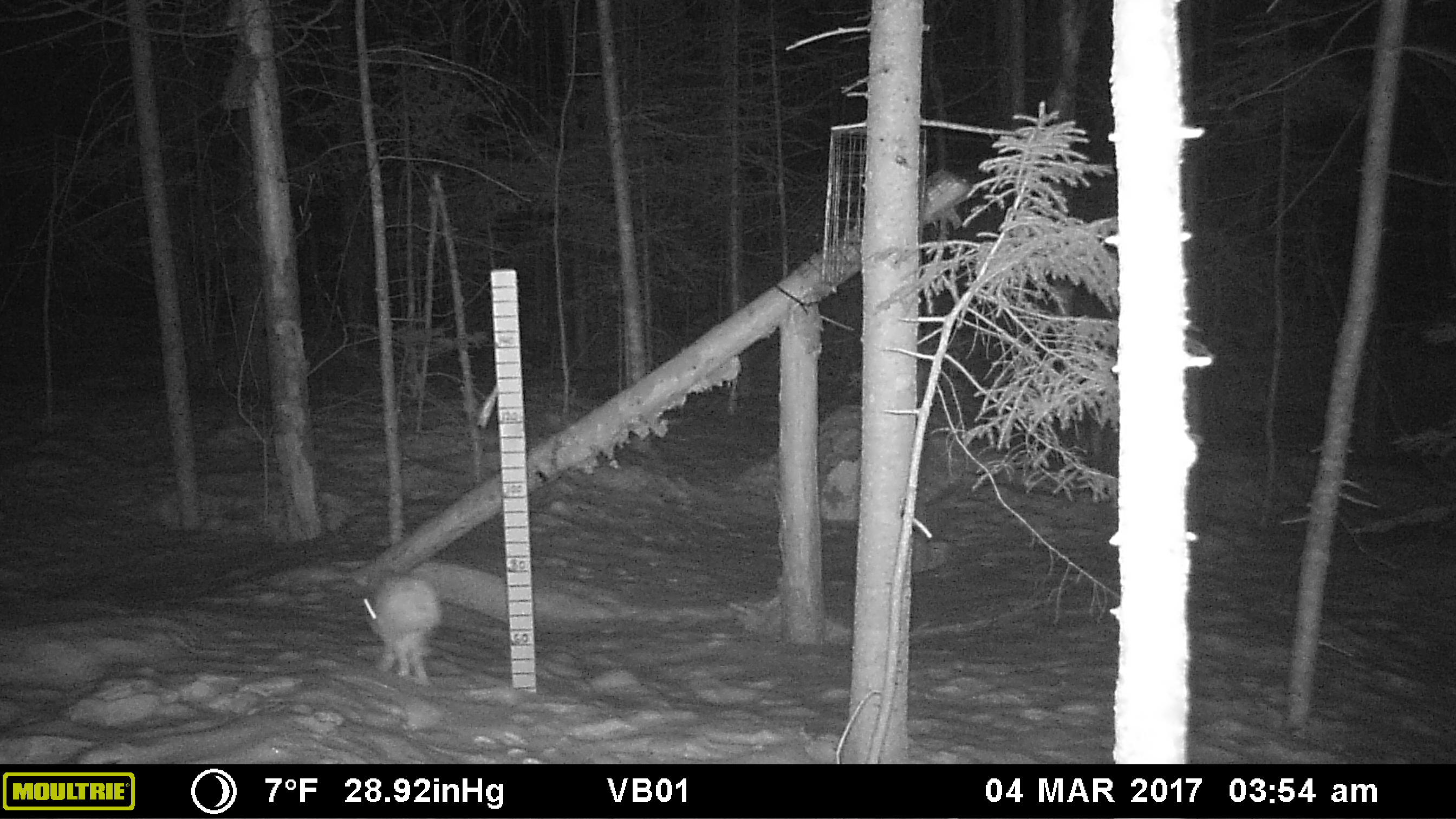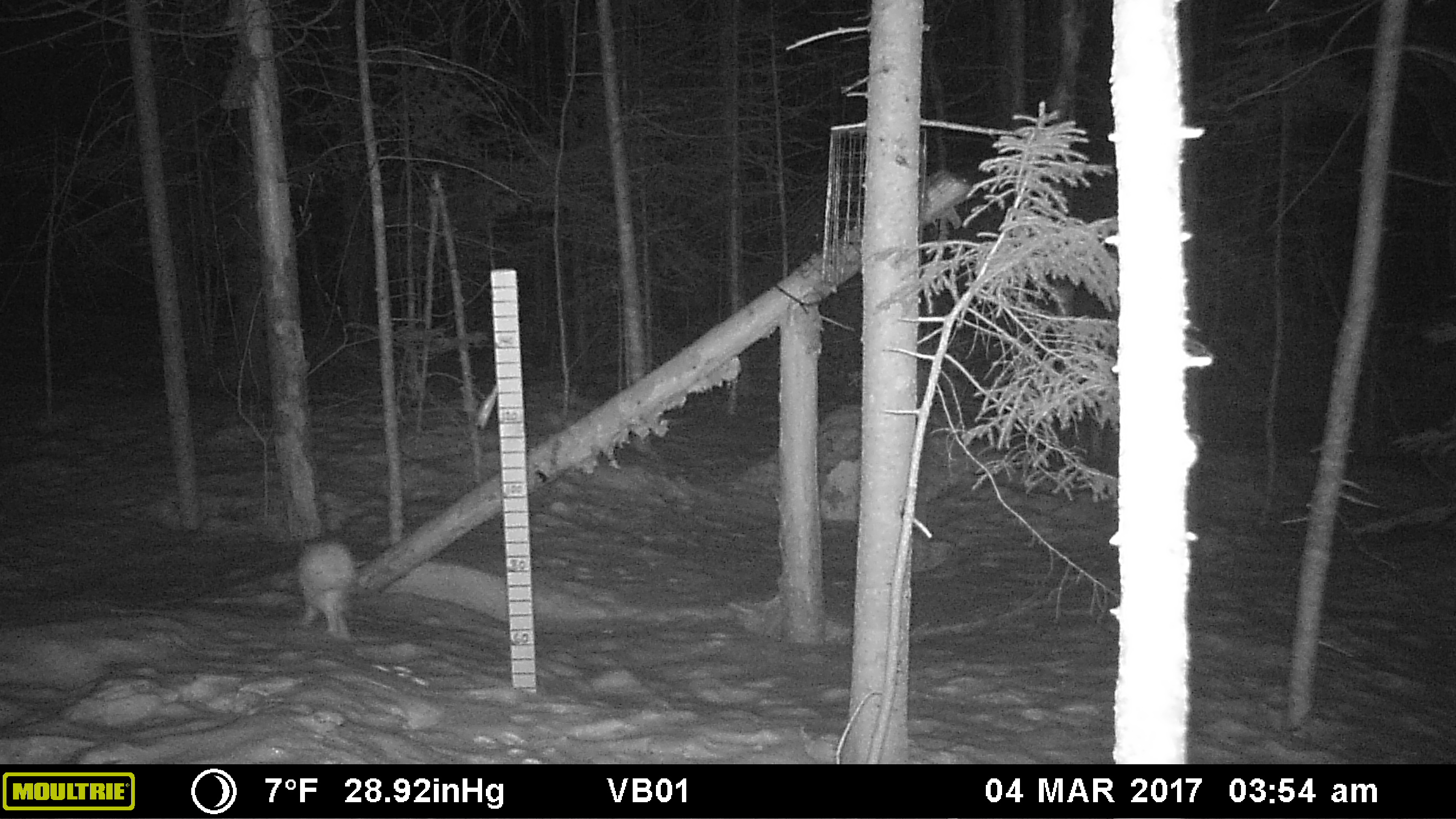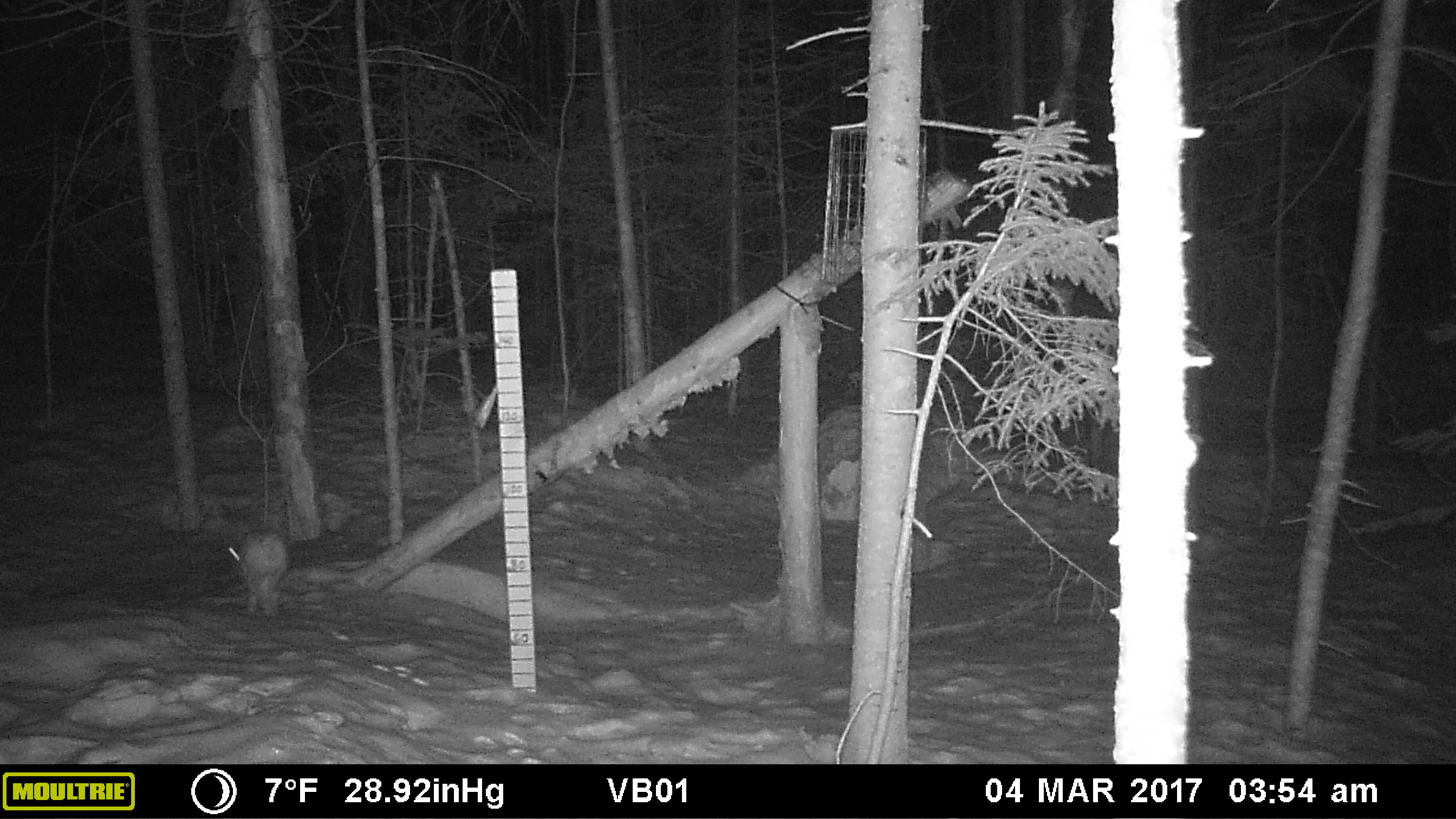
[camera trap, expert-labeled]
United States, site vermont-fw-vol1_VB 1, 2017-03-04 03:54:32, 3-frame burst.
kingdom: Animalia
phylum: Chordata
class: Mammalia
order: Lagomorpha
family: Leporidae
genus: Lepus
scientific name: Lepus americanus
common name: snowshoe hare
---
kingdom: Animalia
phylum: Chordata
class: Mammalia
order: Rodentia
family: Sciuridae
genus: Sciurus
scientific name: Sciurus carolinensis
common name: gray squirrel